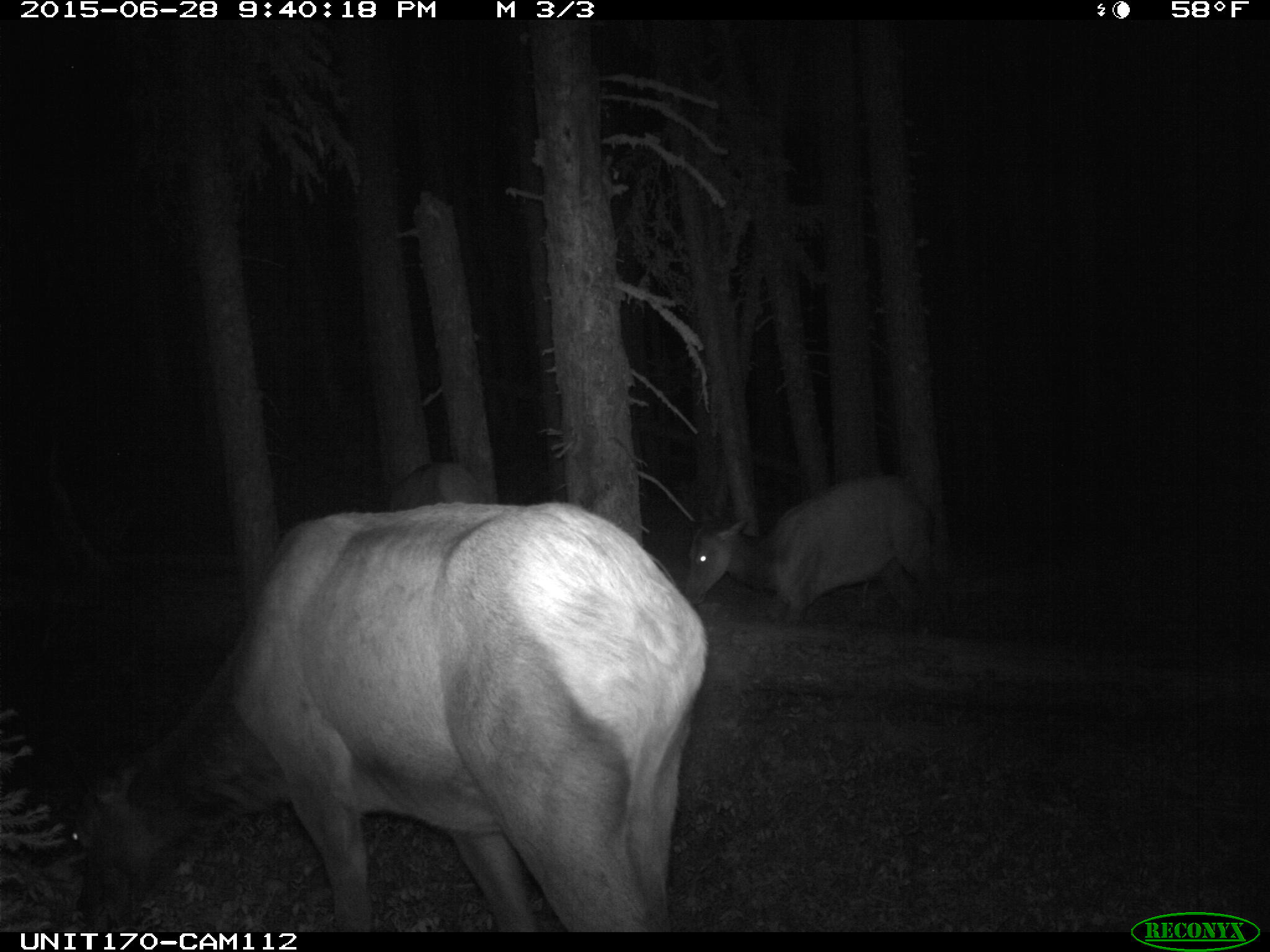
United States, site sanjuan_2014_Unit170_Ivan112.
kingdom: Animalia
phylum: Chordata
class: Mammalia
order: Artiodactyla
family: Cervidae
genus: Cervus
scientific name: Cervus elaphus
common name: red deer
Cervus elaphus (red deer).